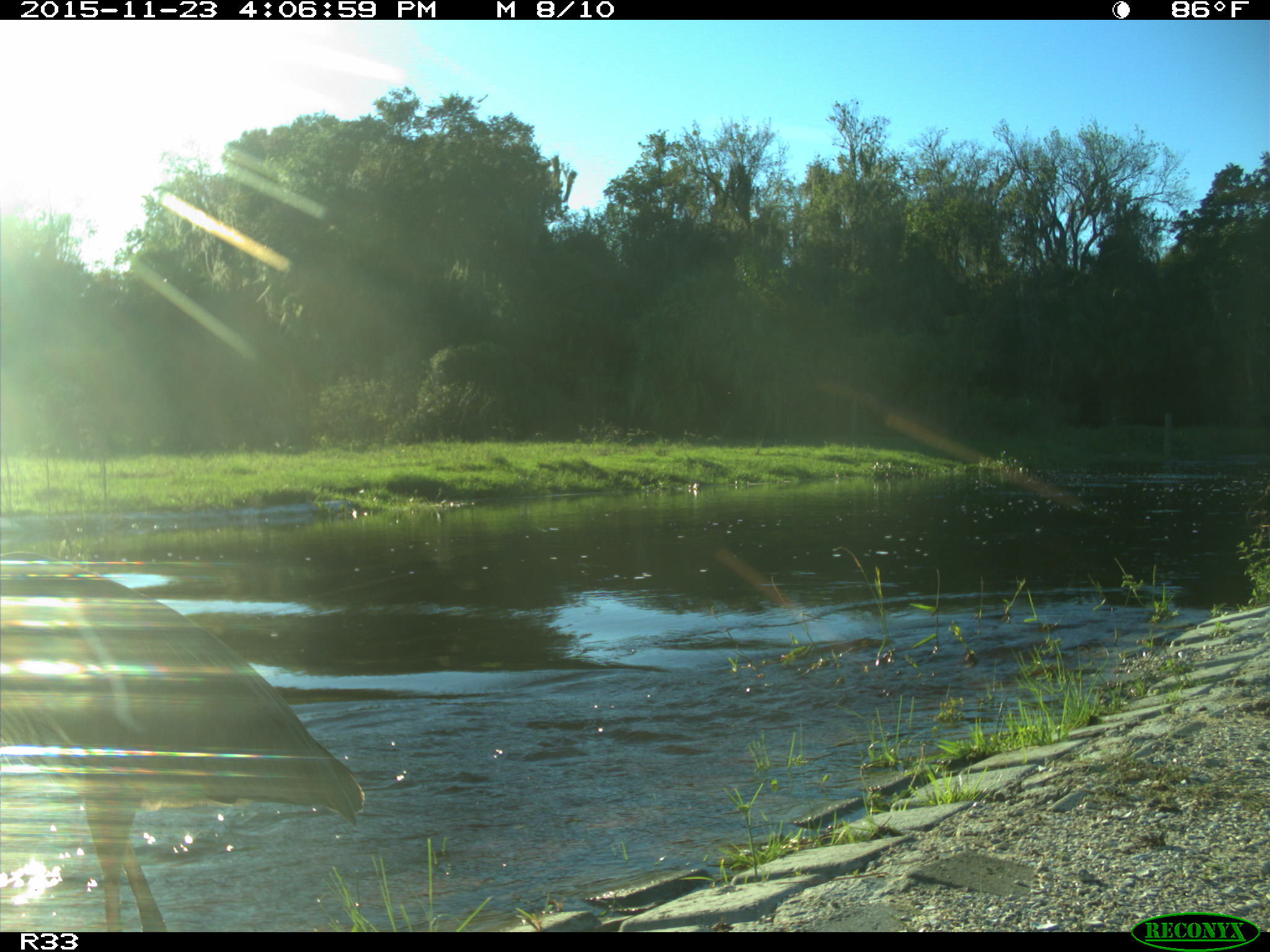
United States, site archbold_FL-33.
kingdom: Animalia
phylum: Chordata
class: Aves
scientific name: Aves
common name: birds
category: unidentified bird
Unidentified bird (birds) (Aves).